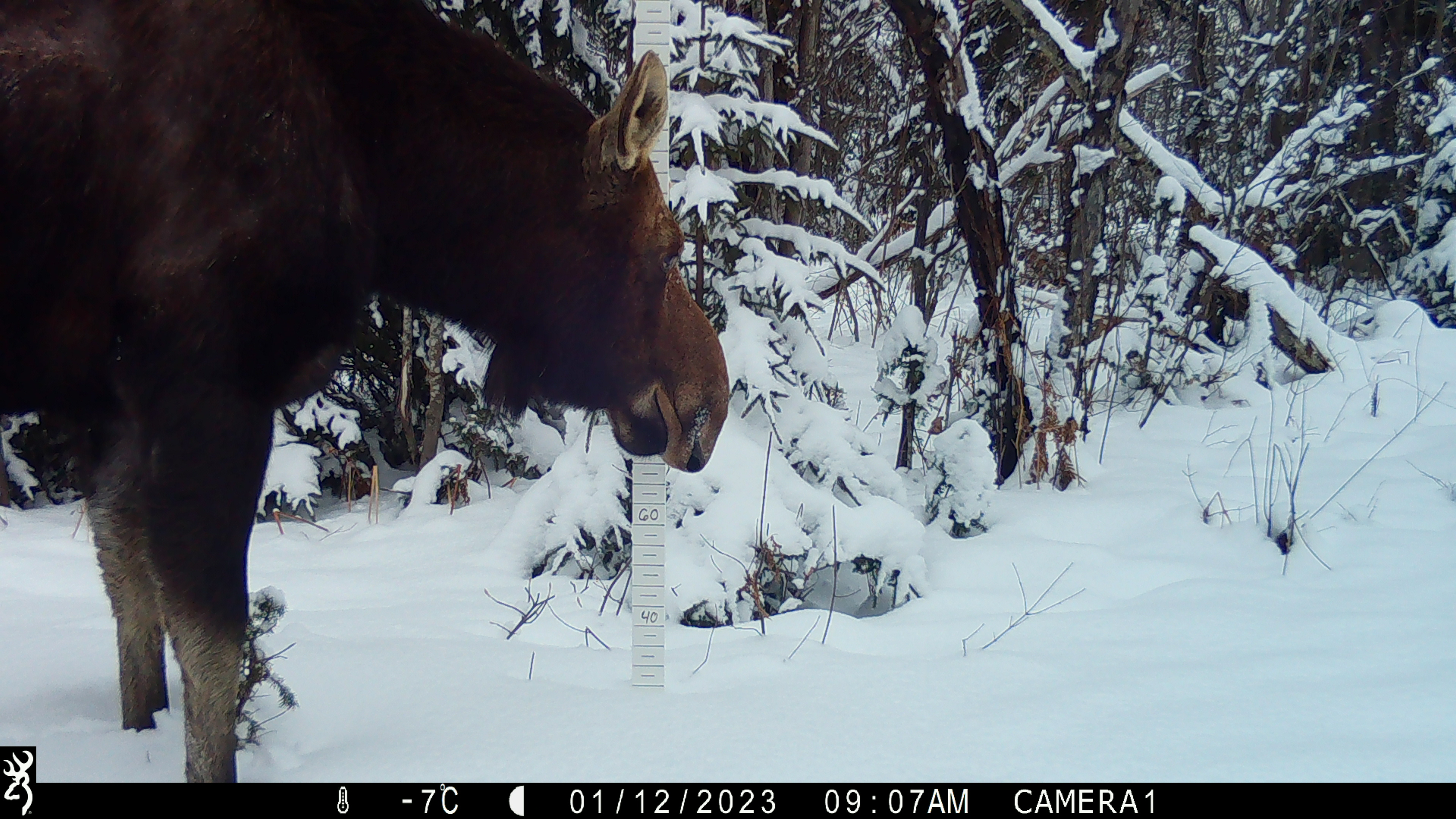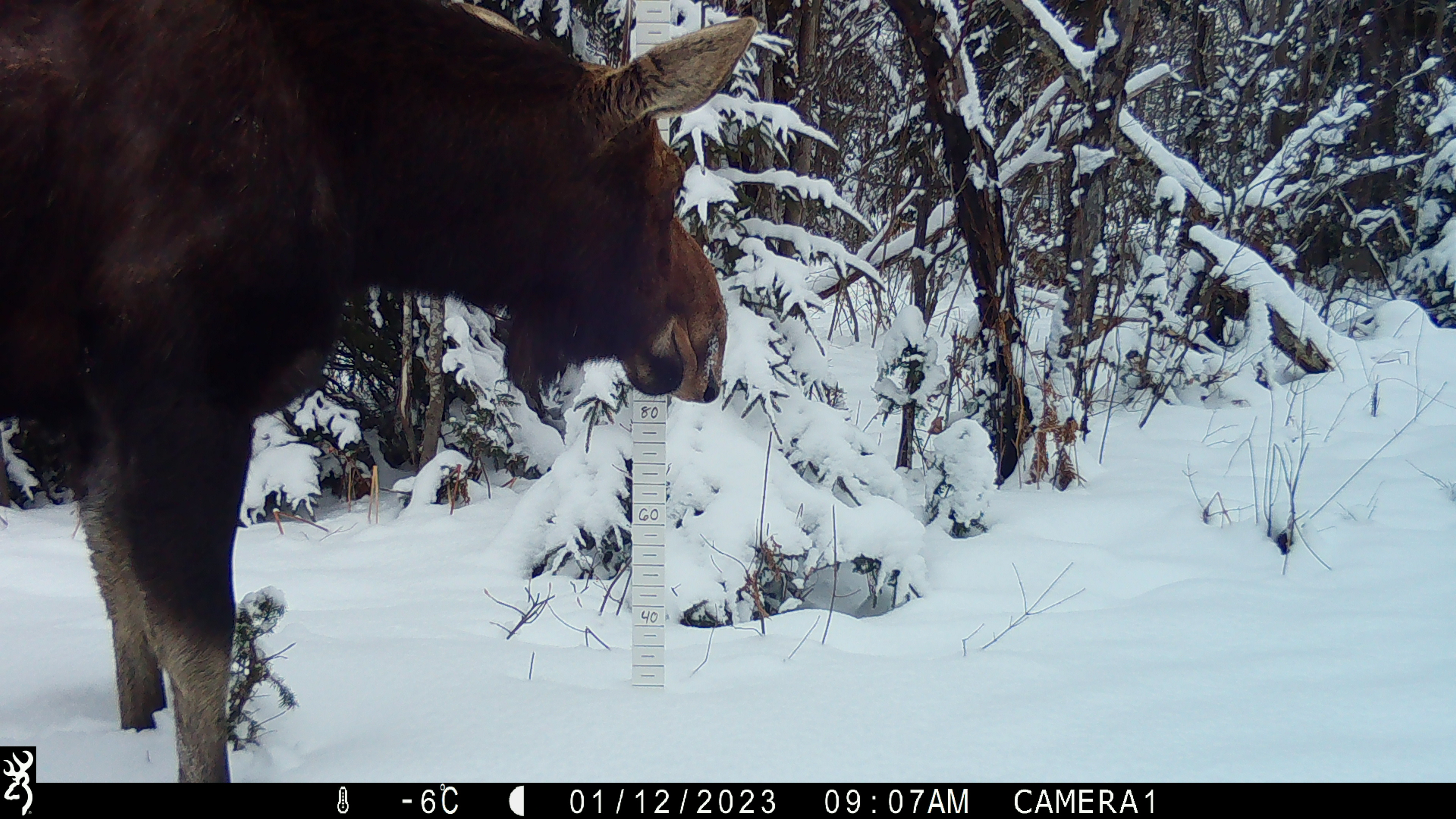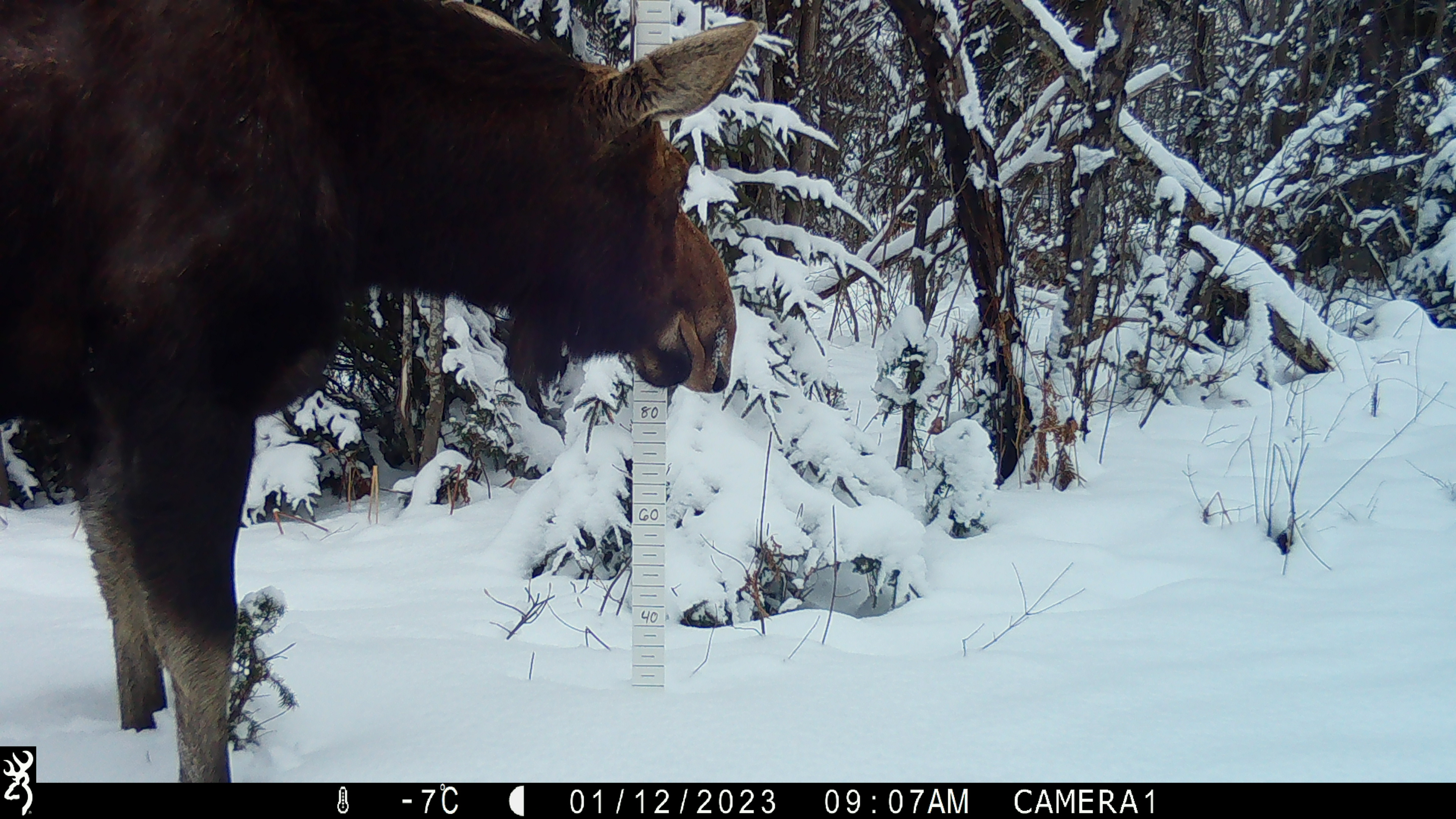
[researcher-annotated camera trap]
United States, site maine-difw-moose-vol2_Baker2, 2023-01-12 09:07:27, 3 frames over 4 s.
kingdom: Animalia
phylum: Chordata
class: Mammalia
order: Artiodactyla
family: Cervidae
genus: Alces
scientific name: Alces alces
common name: moose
Moose (Alces alces).